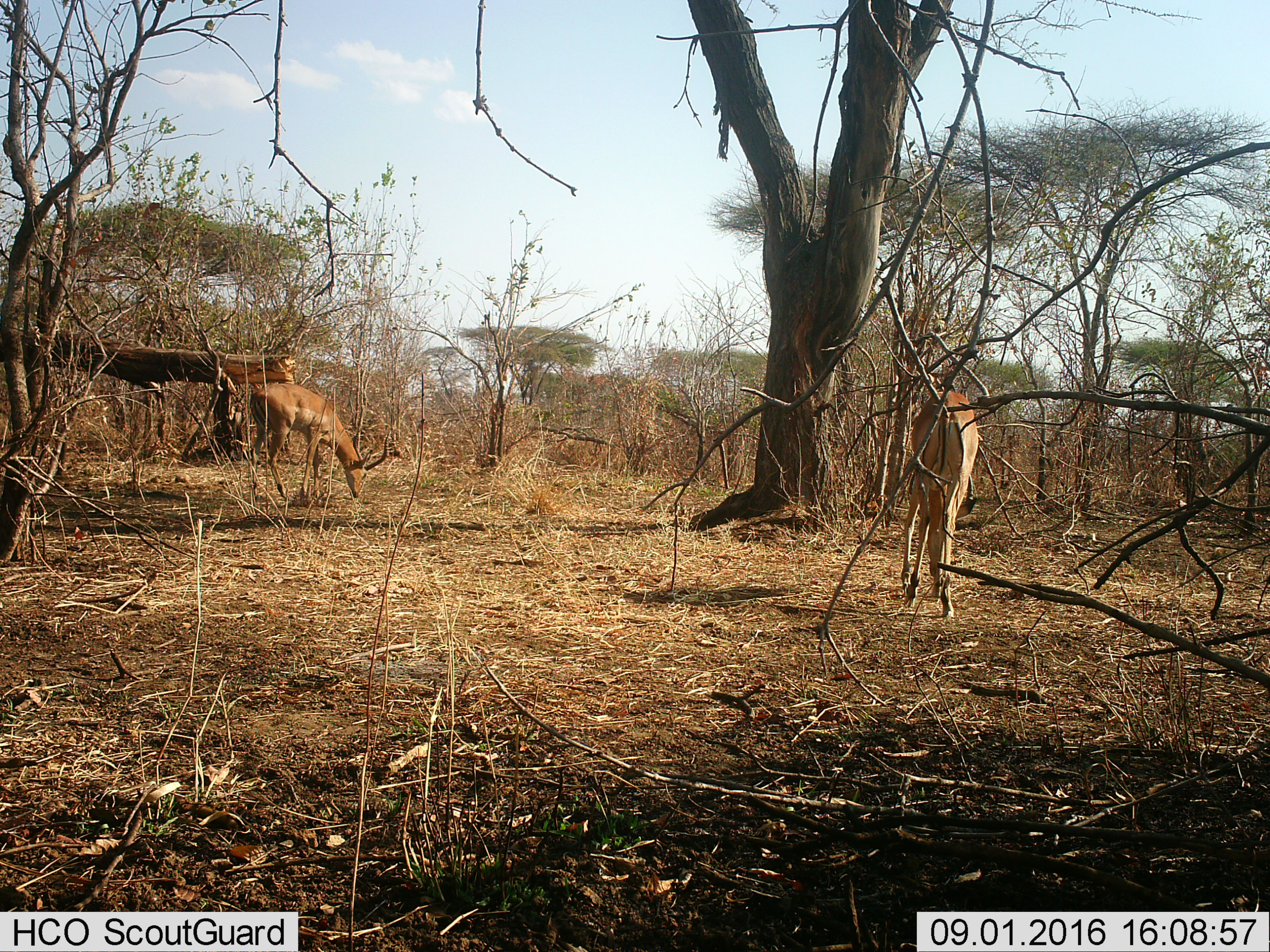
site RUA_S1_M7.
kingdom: Animalia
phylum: Chordata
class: Mammalia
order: Artiodactyla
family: Bovidae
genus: Aepyceros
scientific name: Aepyceros melampus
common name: impala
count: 2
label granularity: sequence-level